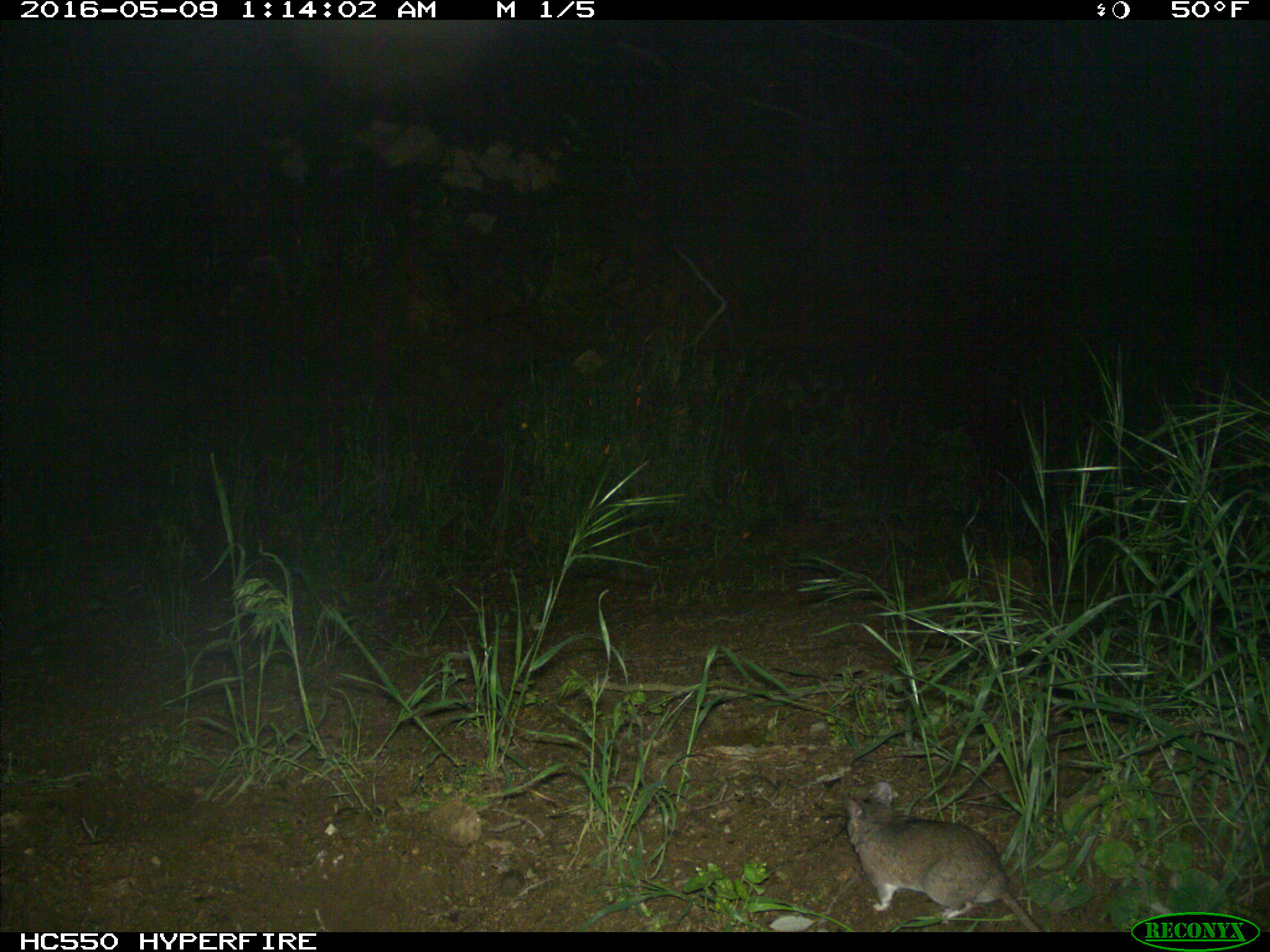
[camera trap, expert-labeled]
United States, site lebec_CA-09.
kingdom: Animalia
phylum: Chordata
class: Mammalia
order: Rodentia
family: Cricetidae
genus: Peromyscus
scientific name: Peromyscus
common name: deermice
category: unidentified deer mouse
Unidentified deer mouse (deermice) (Peromyscus).